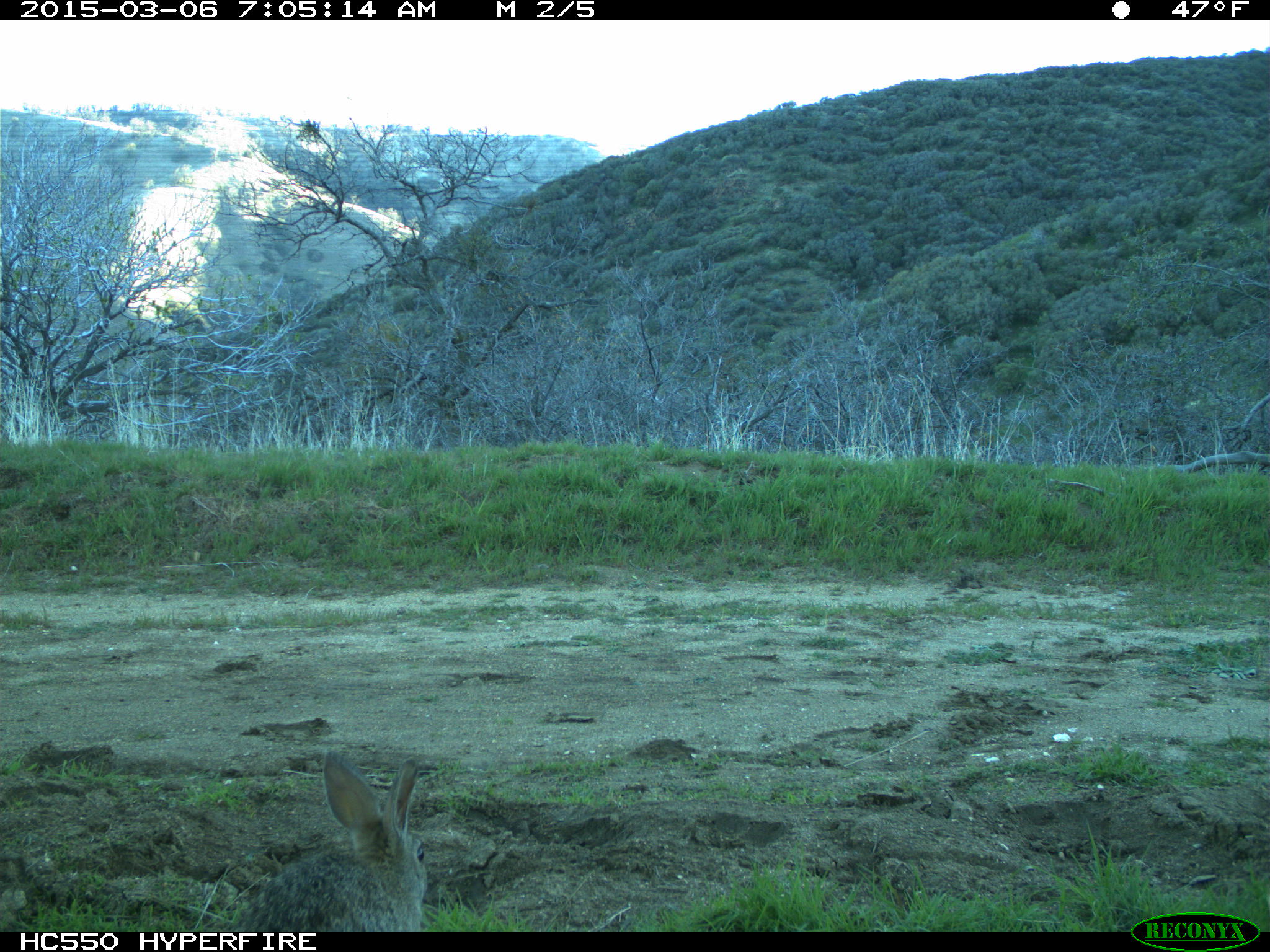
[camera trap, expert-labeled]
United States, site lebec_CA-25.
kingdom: Animalia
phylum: Chordata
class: Mammalia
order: Lagomorpha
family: Leporidae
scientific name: Leporidae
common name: rabbits and hares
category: unidentified rabbit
Unidentified rabbit (rabbits and hares) (Leporidae).